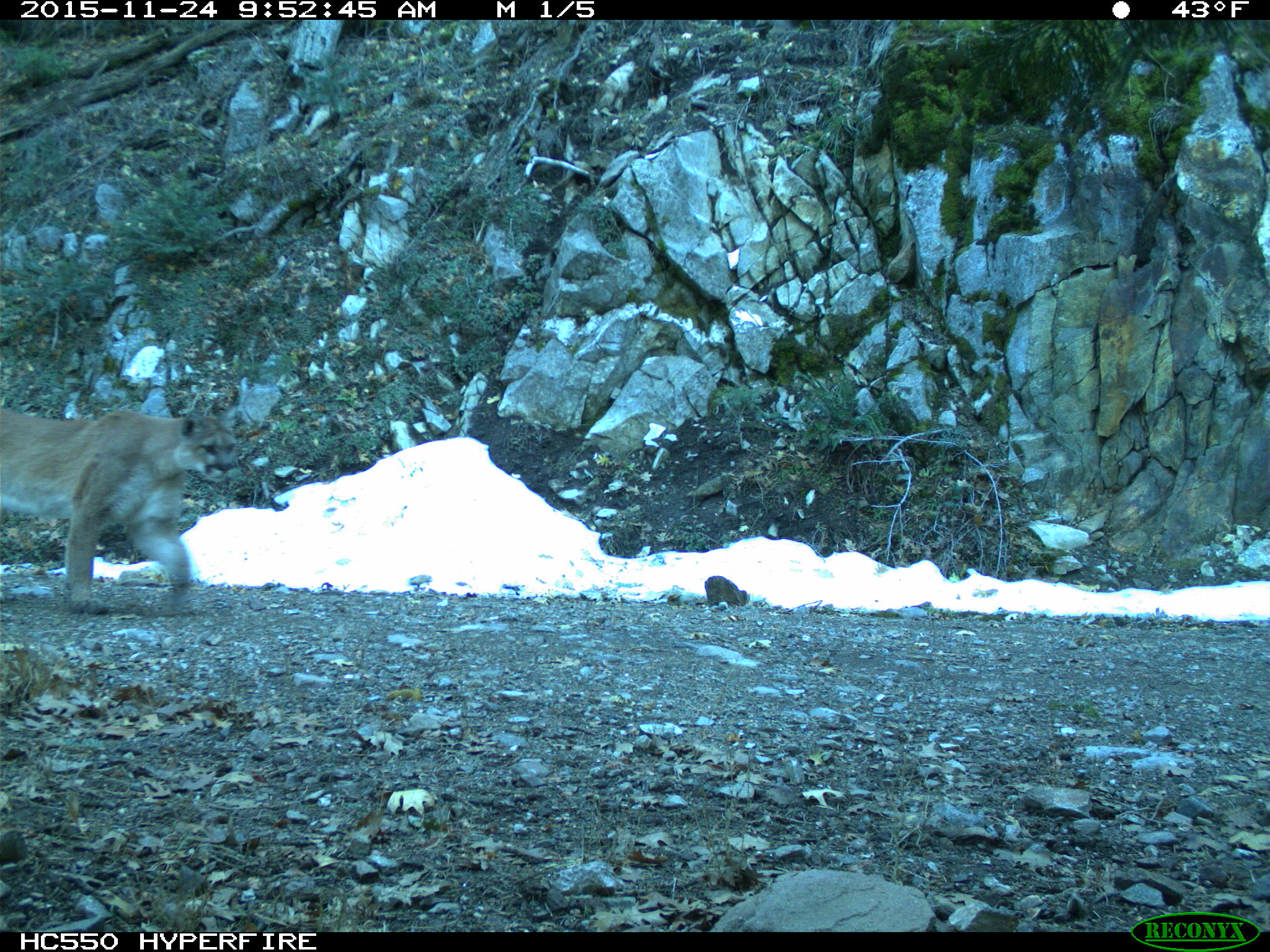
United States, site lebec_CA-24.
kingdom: Animalia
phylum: Chordata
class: Mammalia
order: Carnivora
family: Felidae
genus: Puma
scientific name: Puma concolor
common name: mountain lion